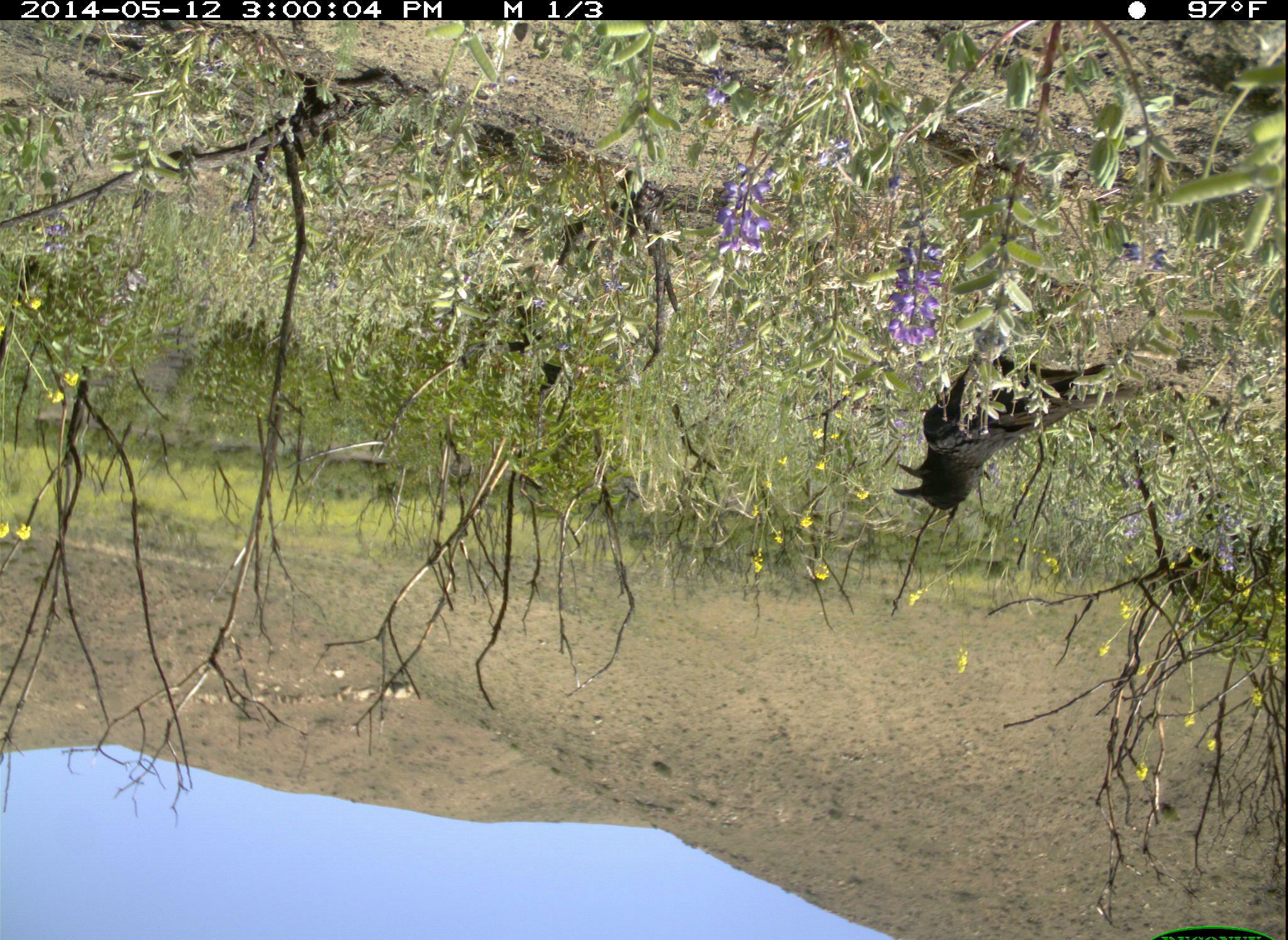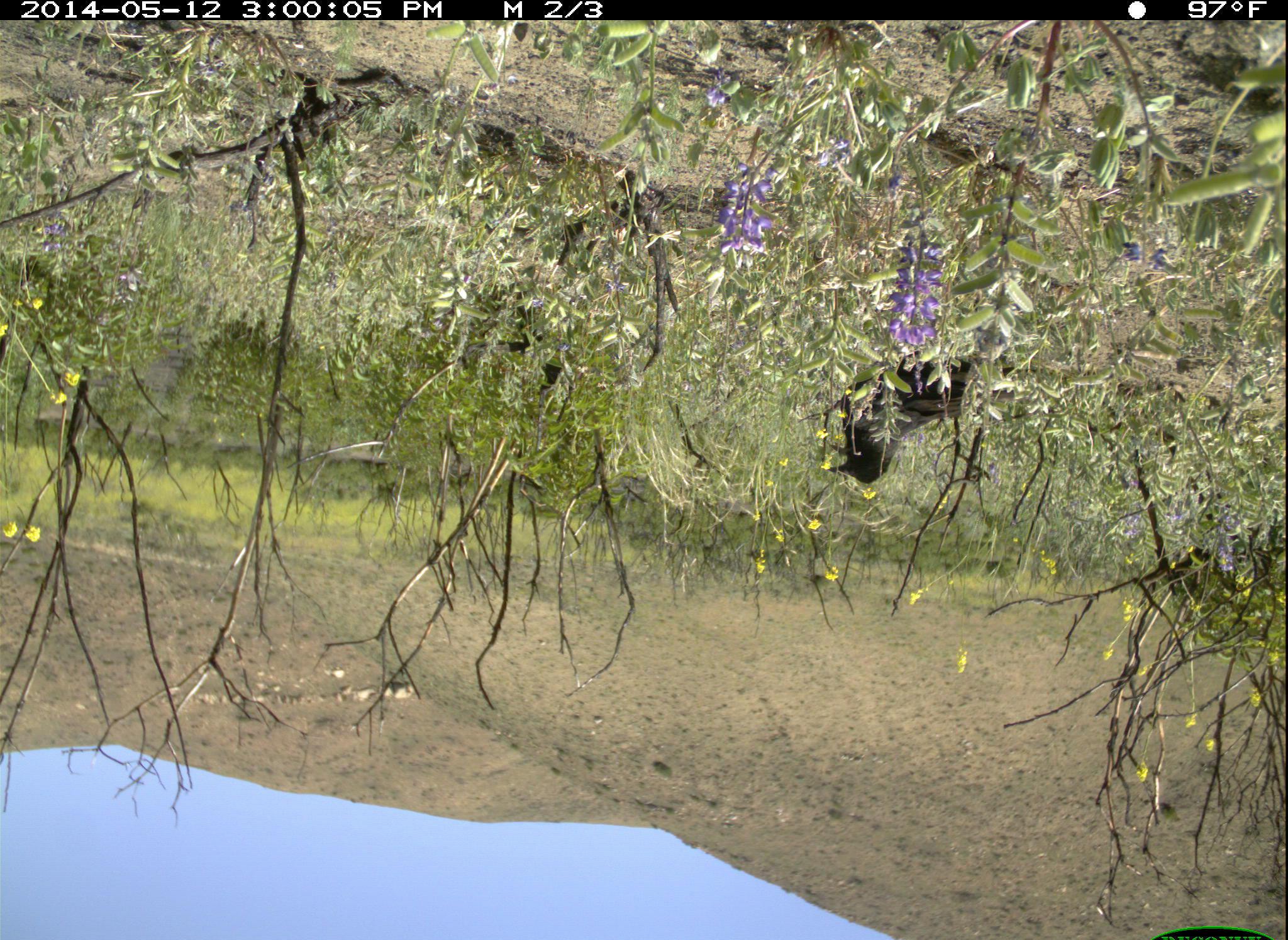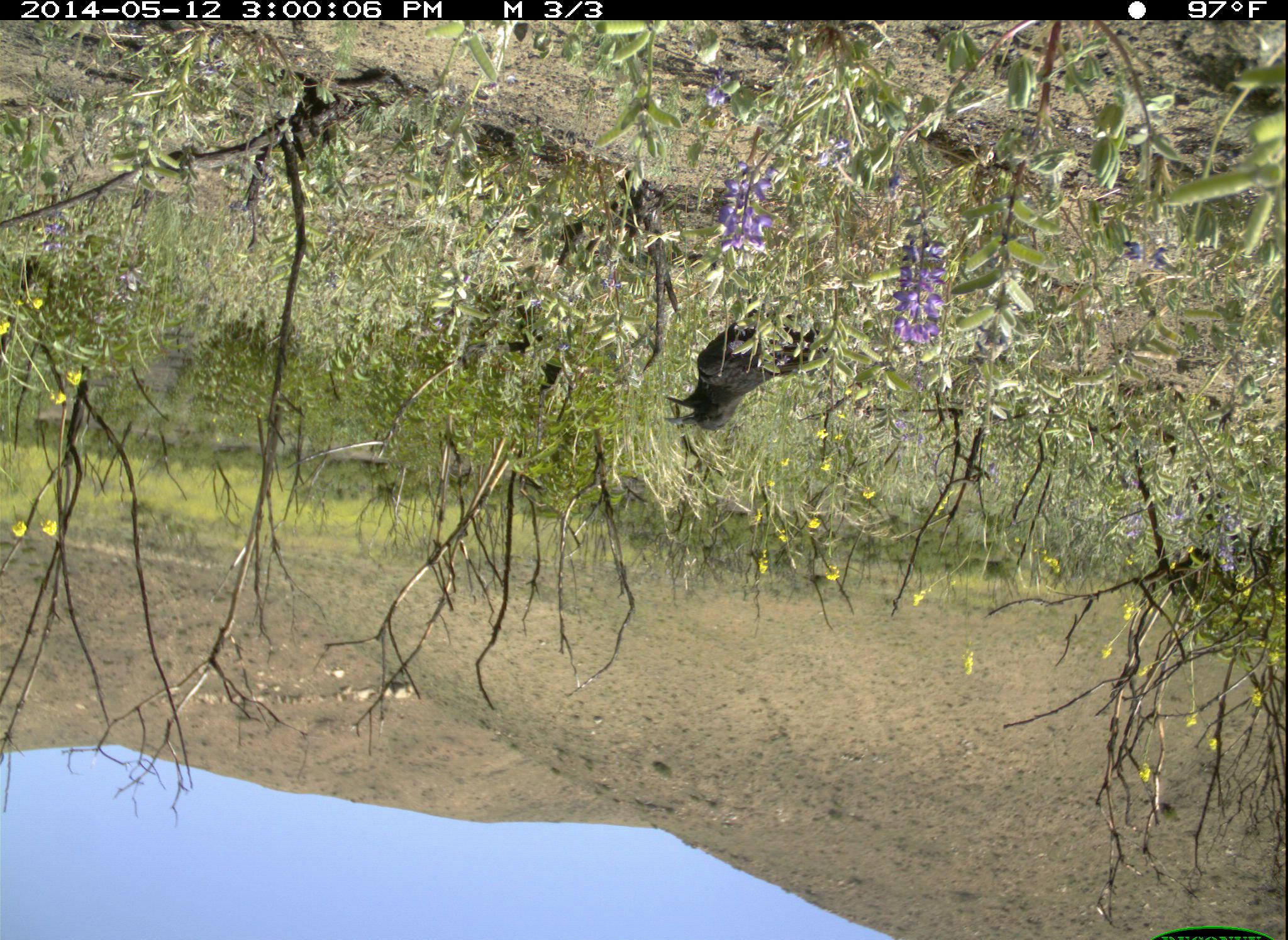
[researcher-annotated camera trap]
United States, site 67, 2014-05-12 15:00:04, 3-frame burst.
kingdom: Animalia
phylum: Chordata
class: Aves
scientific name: Aves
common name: bird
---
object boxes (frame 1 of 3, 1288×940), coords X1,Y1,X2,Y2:
bird: 889,351,1114,513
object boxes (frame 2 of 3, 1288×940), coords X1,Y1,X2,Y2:
bird: 825,335,992,489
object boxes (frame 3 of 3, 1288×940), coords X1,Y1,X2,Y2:
bird: 663,290,830,430